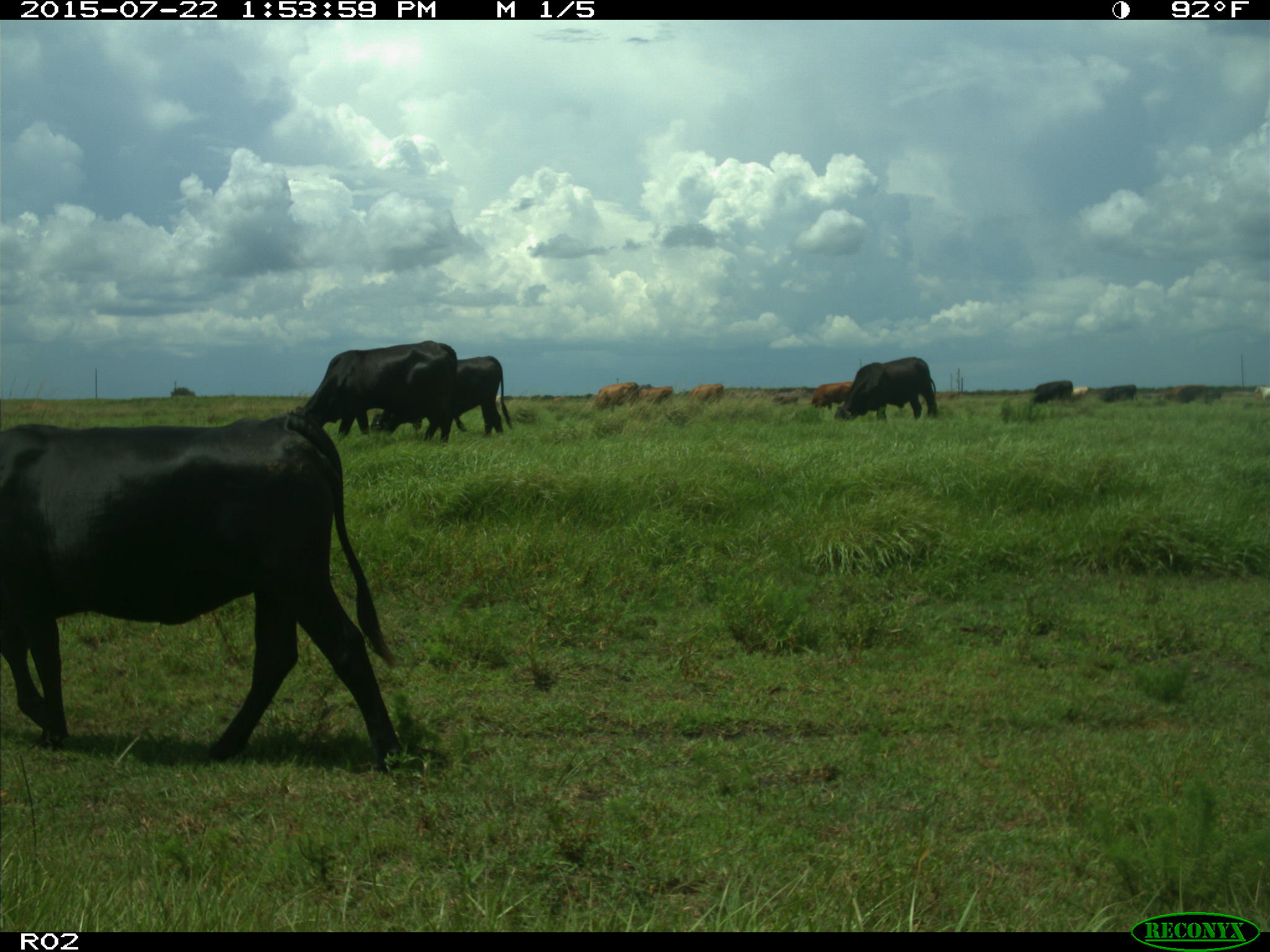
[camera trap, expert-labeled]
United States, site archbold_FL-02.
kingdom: Animalia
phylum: Chordata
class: Mammalia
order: Artiodactyla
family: Bovidae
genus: Bos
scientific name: Bos taurus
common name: domestic cow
Bos taurus (domestic cow).